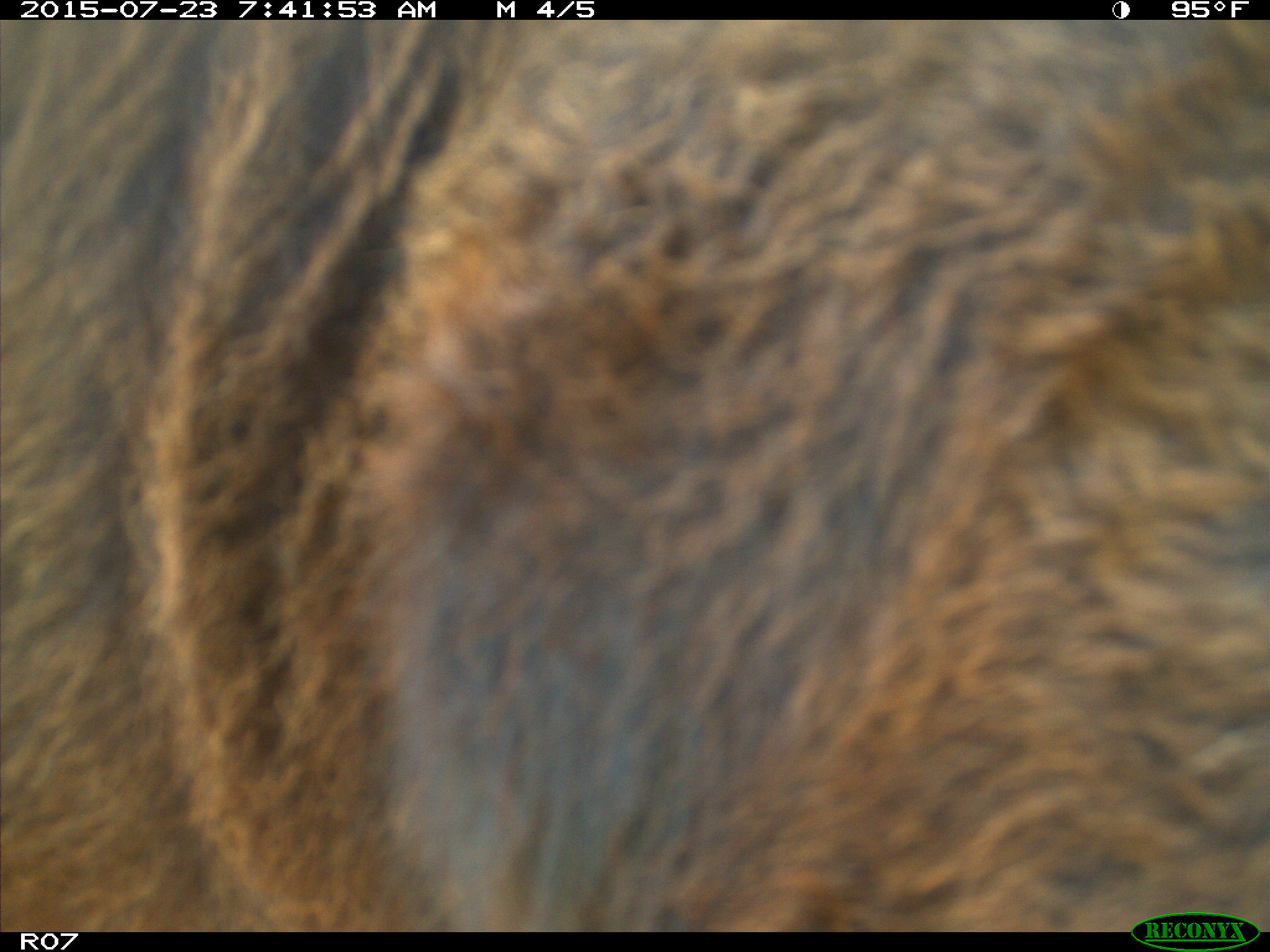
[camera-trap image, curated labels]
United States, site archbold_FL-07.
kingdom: Animalia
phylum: Chordata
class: Mammalia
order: Artiodactyla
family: Bovidae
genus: Bos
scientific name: Bos taurus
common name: domestic cow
Bos taurus (domestic cow).